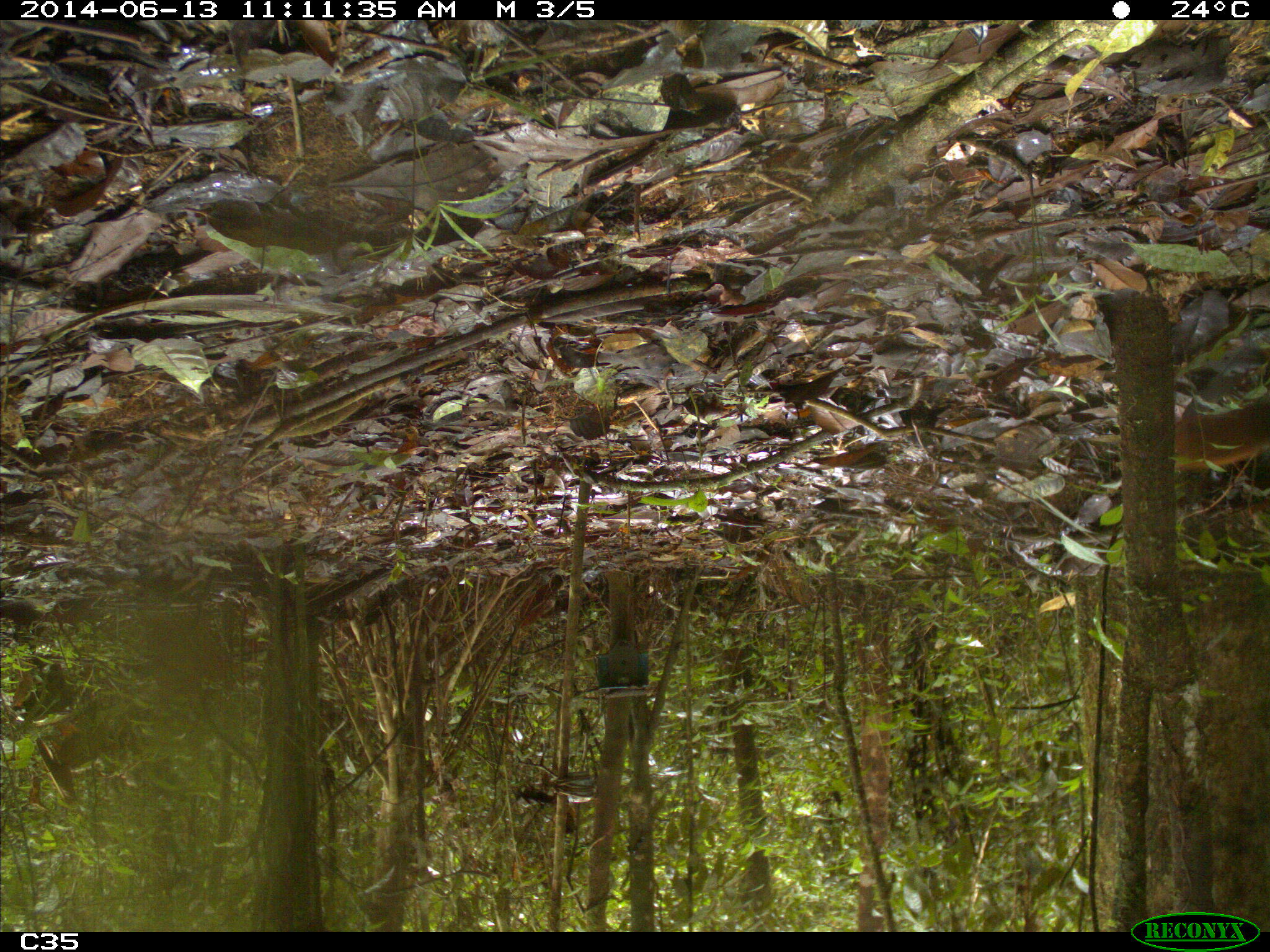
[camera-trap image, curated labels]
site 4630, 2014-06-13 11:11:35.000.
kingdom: Animalia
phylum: Chordata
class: Mammalia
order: Rodentia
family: Sciuridae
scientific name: Sciuridae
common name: squirrels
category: unknown squirrel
Unknown squirrel (squirrels) (Sciuridae), count 1, age adult.